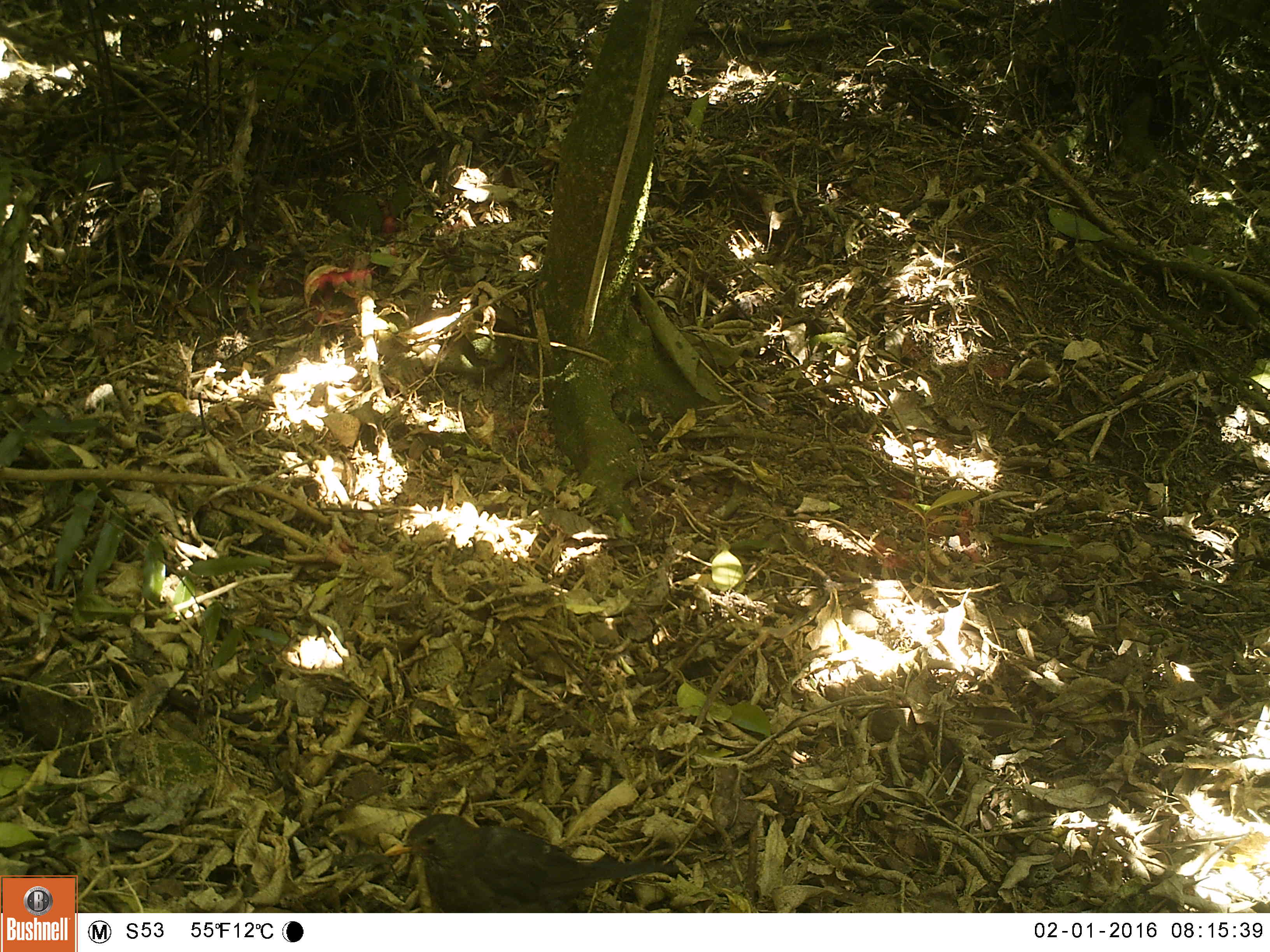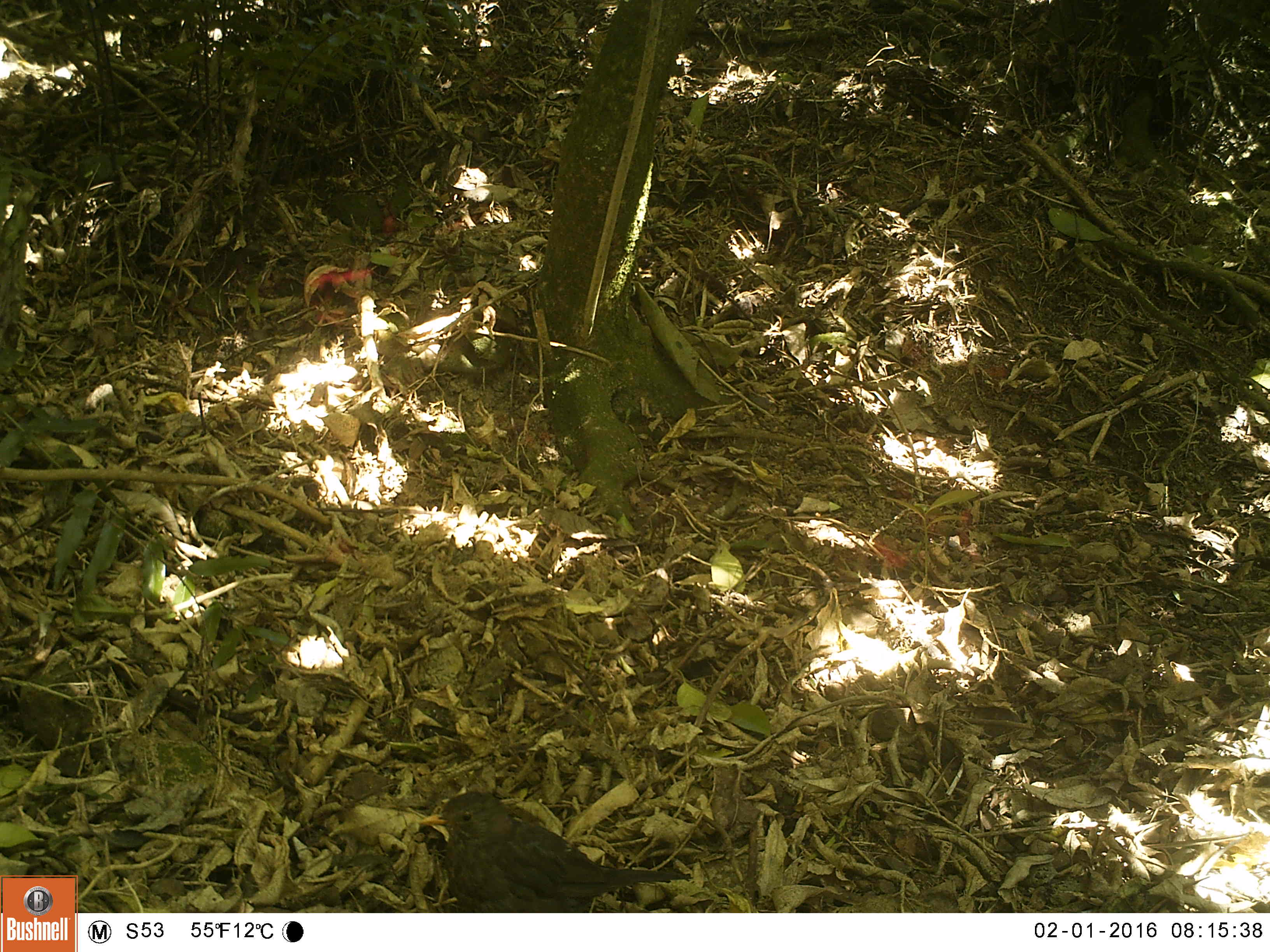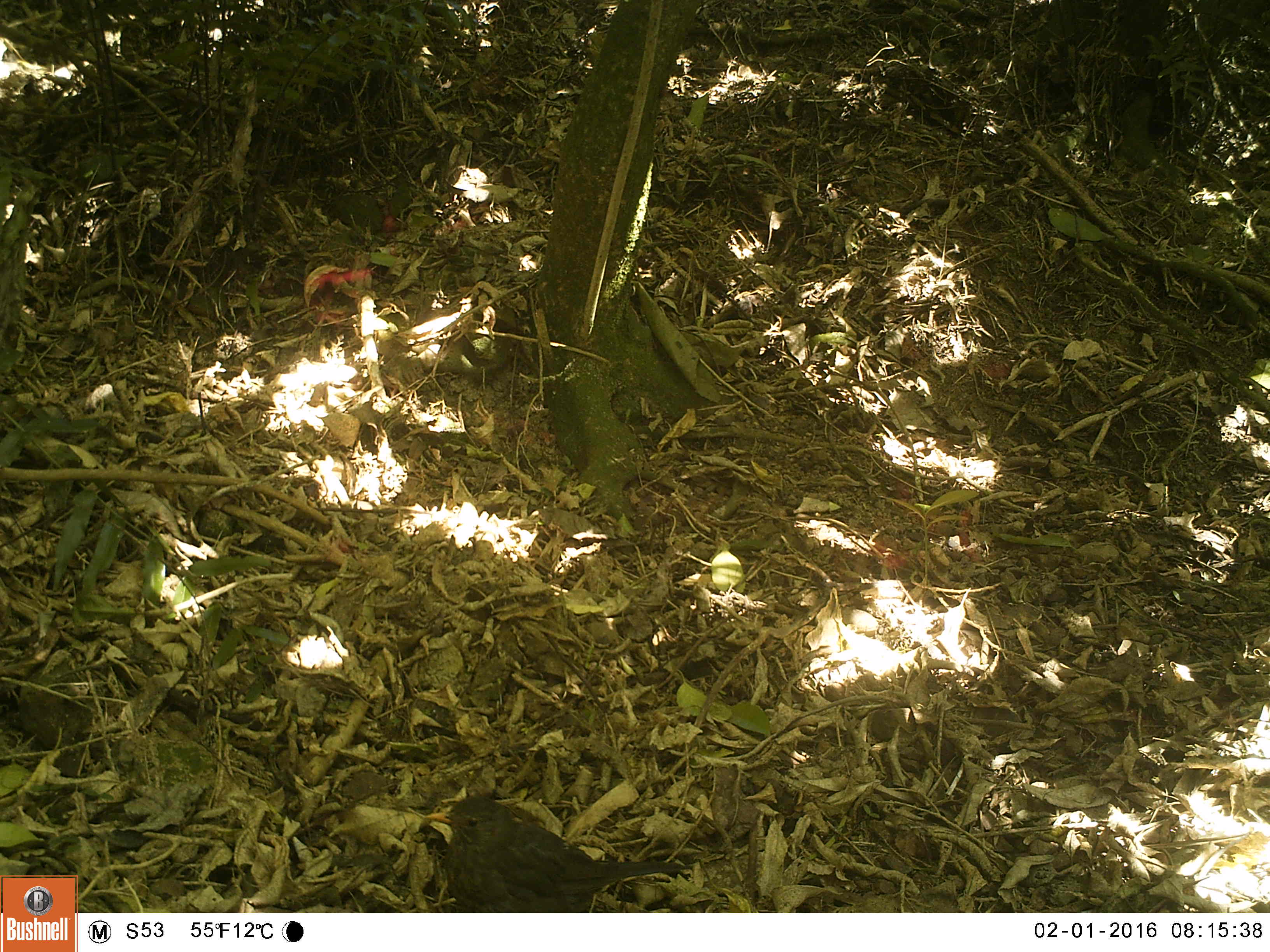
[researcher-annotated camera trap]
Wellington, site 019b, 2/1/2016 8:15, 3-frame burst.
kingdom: Animalia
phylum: Chordata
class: Aves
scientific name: Aves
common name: bird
Bird (Aves).